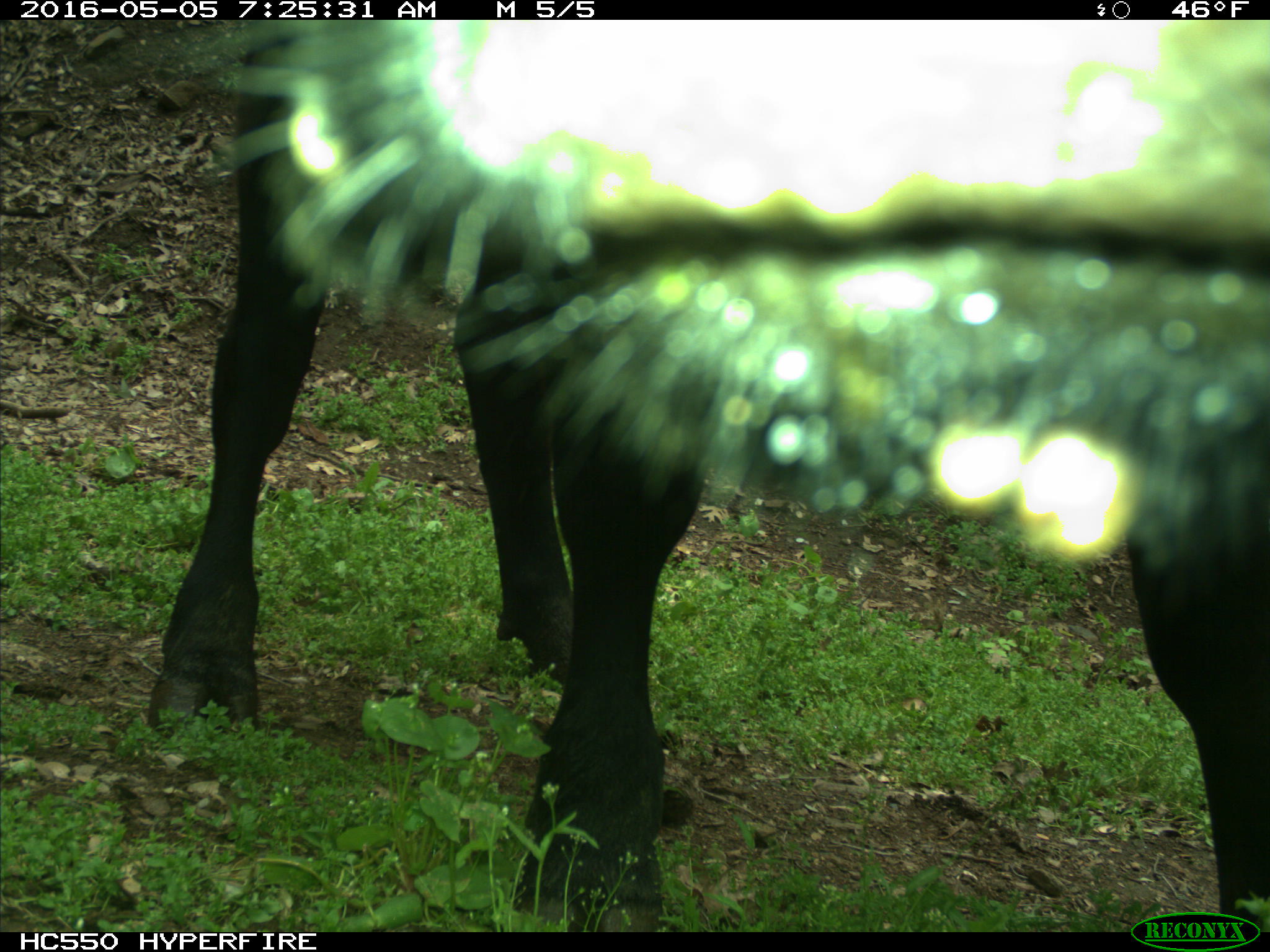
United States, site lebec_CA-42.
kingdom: Animalia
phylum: Chordata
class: Mammalia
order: Artiodactyla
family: Bovidae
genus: Bos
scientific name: Bos taurus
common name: domestic cow